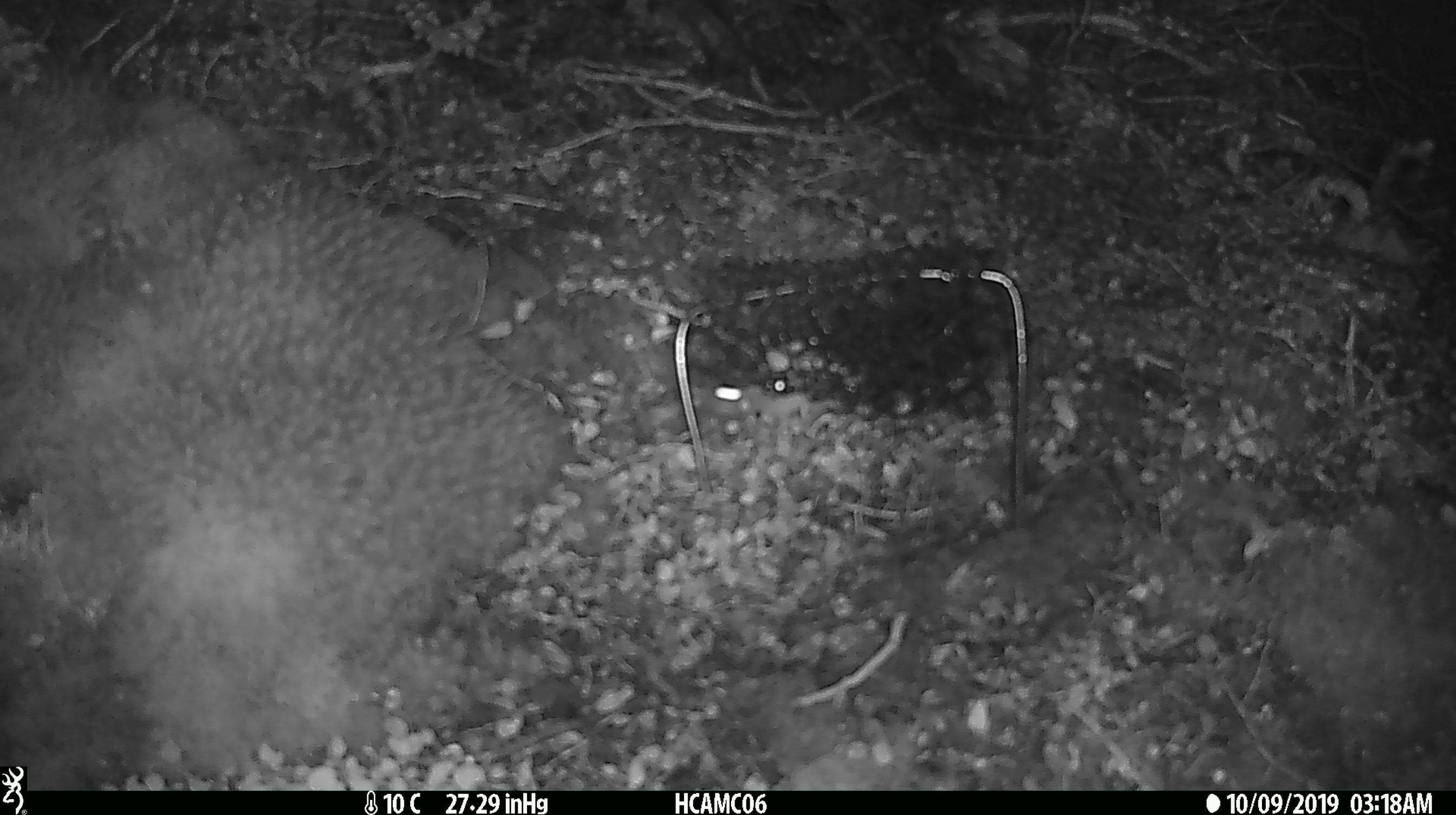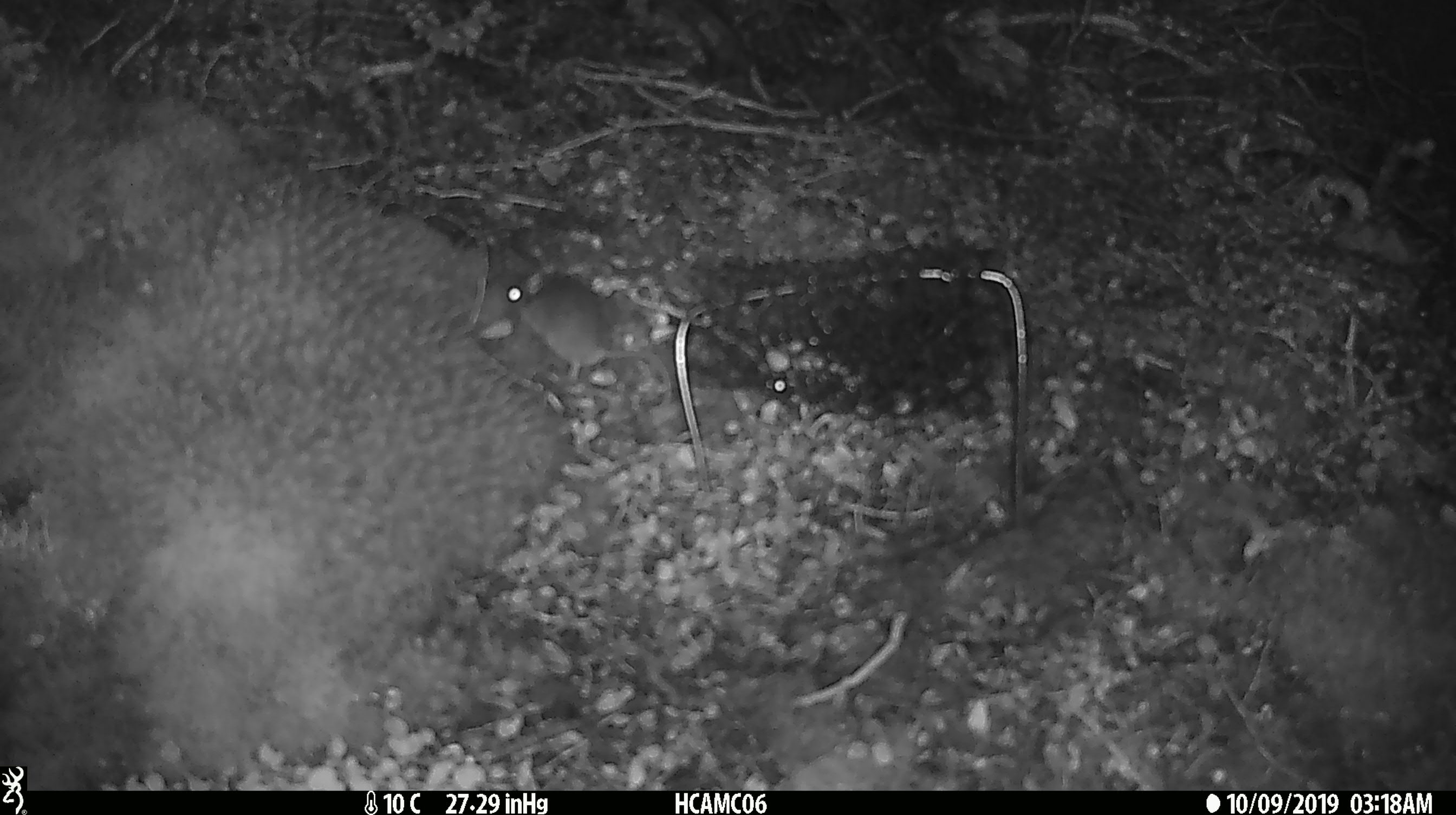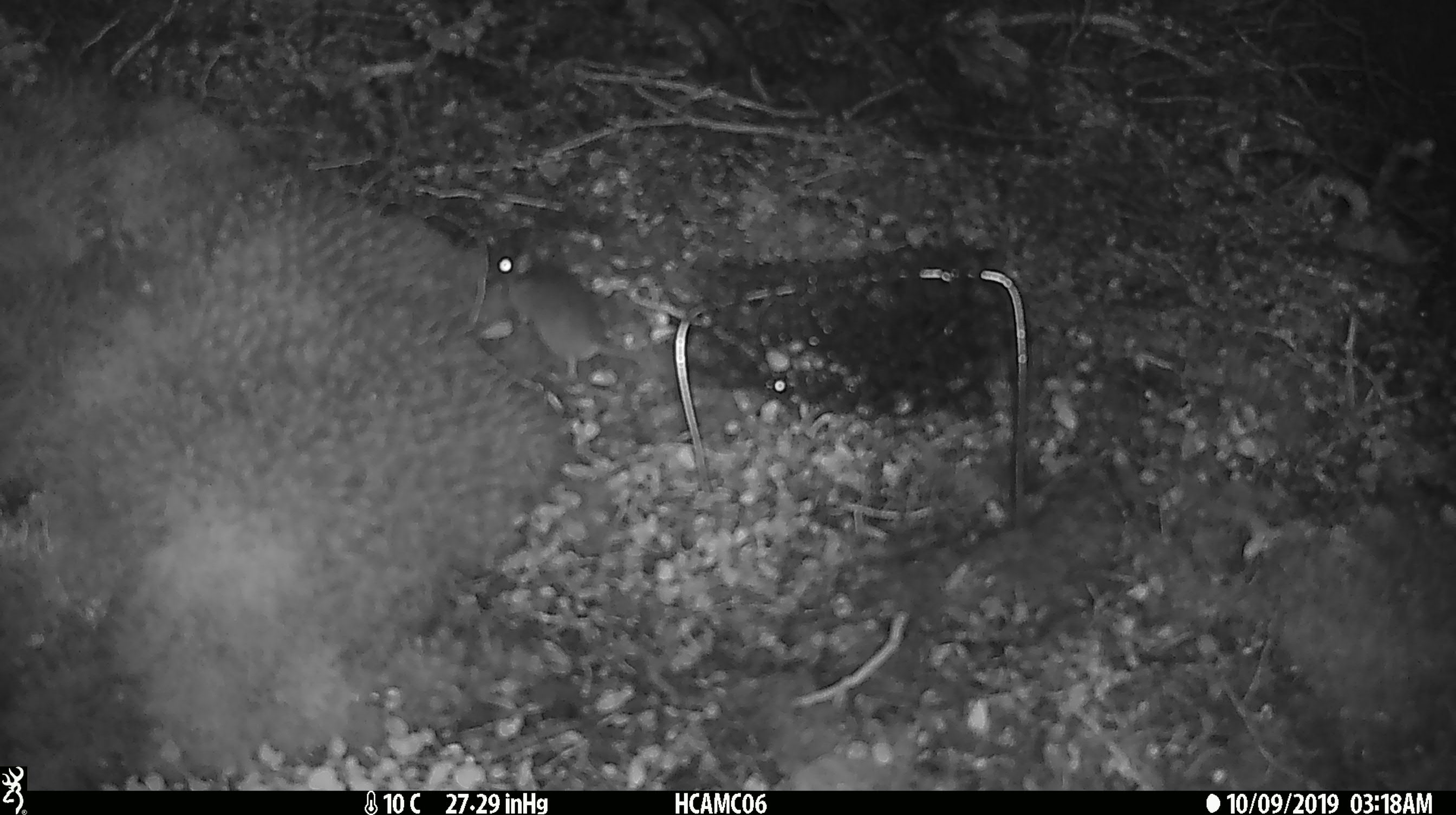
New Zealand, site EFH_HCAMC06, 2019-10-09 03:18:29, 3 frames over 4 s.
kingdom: Animalia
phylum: Chordata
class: Mammalia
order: Rodentia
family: Muridae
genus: Mus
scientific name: Mus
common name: mouse